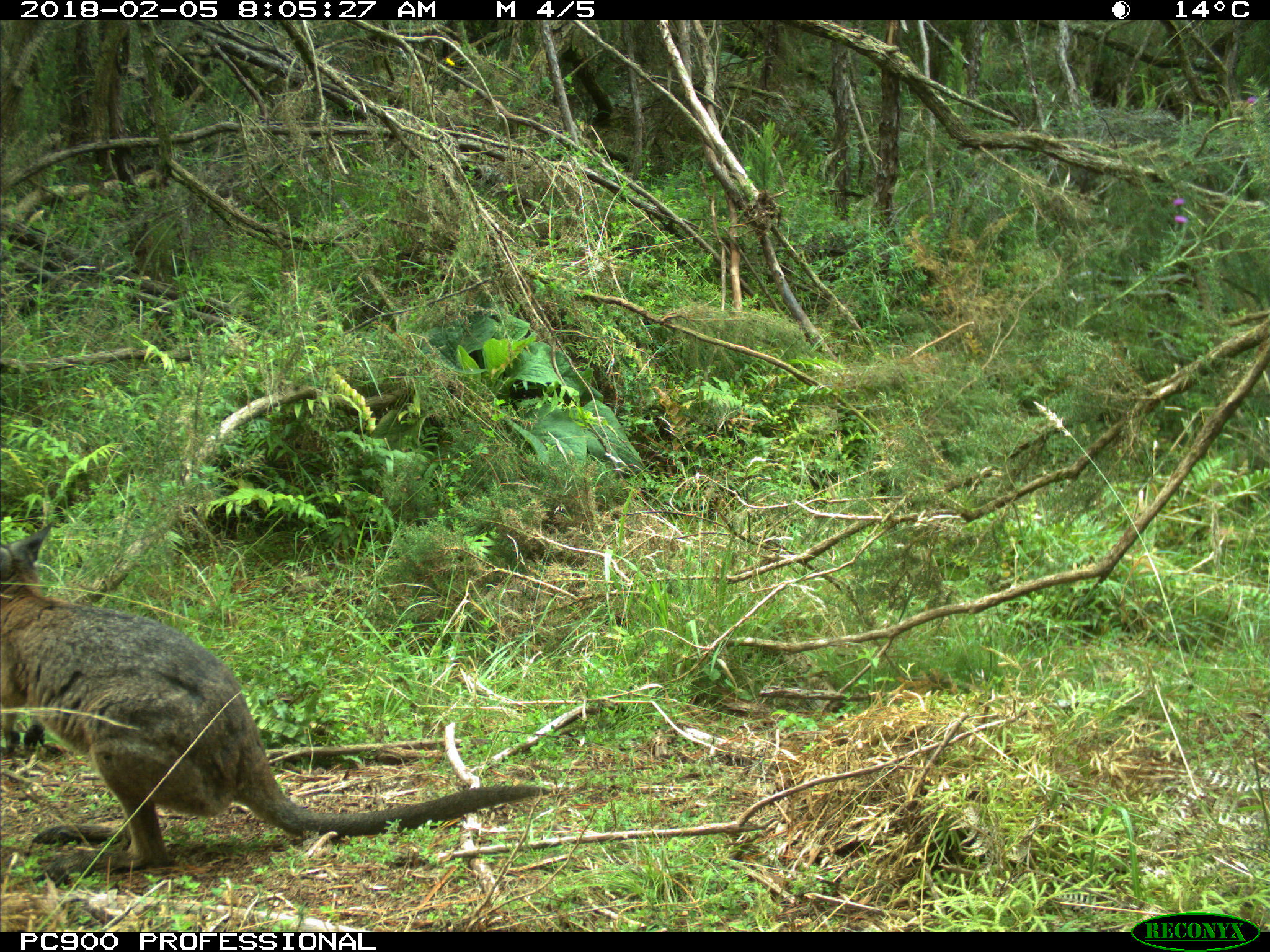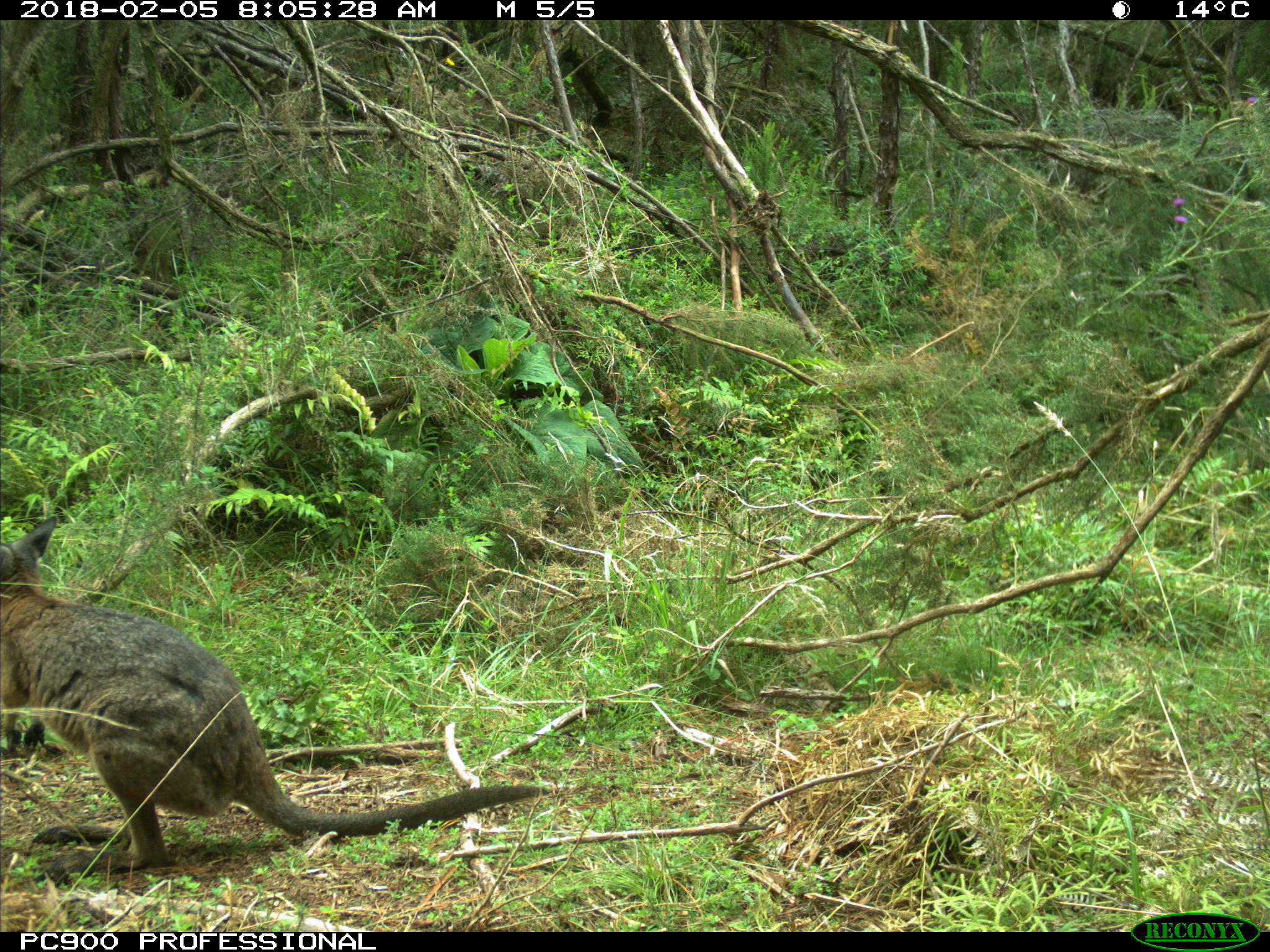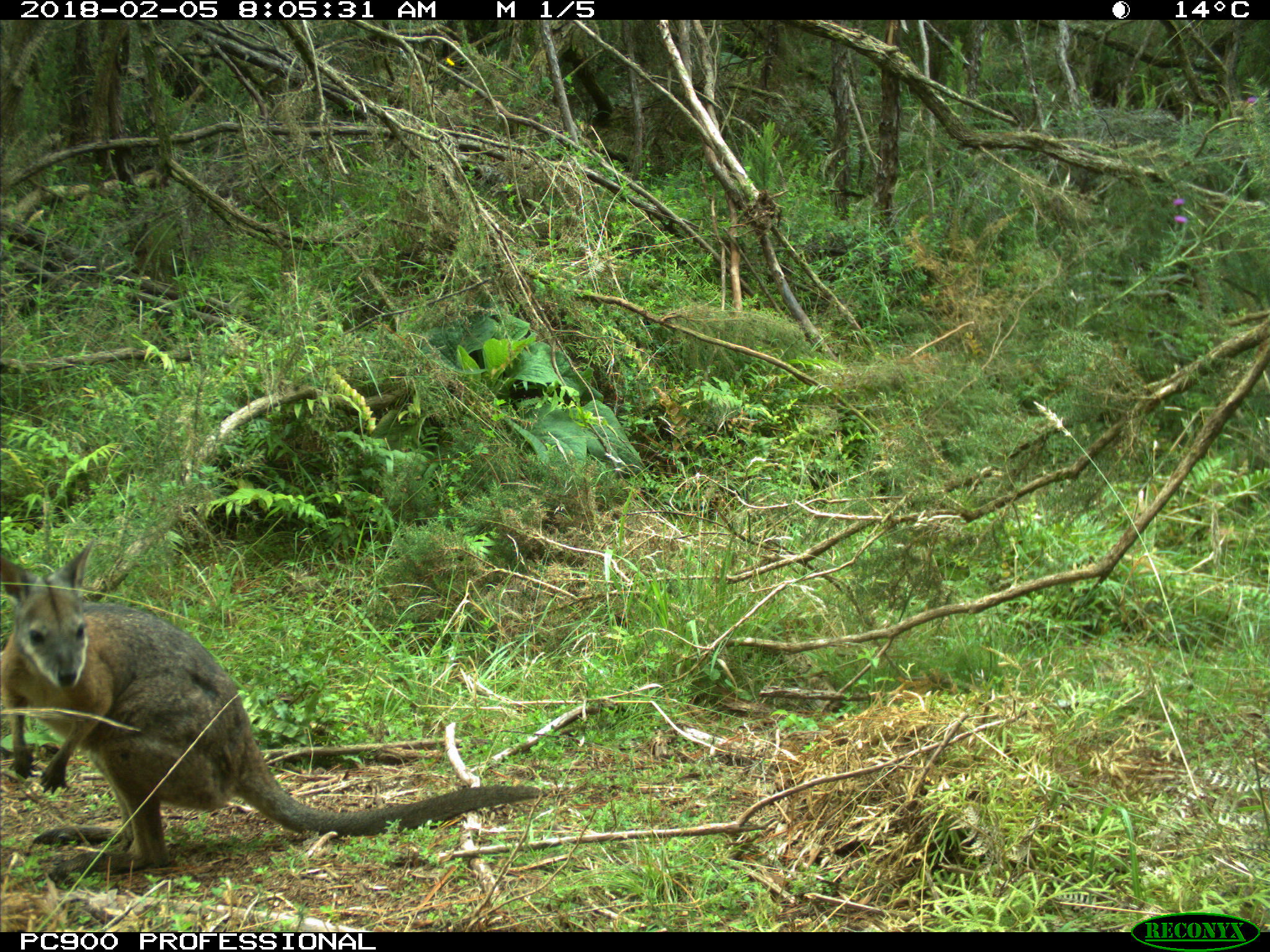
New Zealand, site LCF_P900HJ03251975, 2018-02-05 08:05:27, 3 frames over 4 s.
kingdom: Animalia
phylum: Chordata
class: Mammalia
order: Diprotodontia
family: Macropodidae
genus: Notamacropus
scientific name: Notamacropus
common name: wallaby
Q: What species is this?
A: Wallaby (Notamacropus).